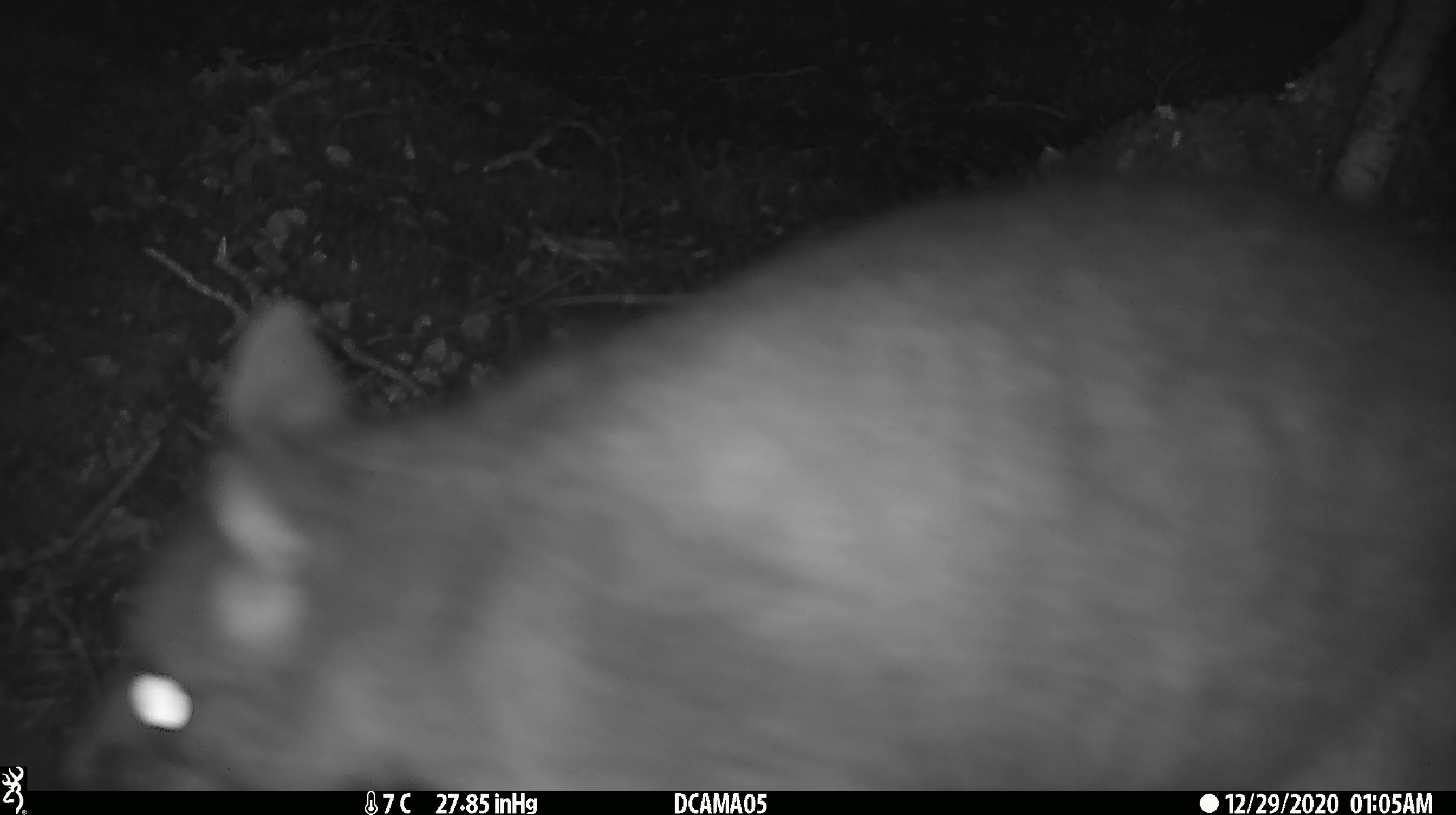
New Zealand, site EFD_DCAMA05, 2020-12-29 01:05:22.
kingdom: Animalia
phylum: Chordata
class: Mammalia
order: Diprotodontia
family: Phalangeridae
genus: Trichosurus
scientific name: Trichosurus vulpecula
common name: common brushtail possum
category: possum